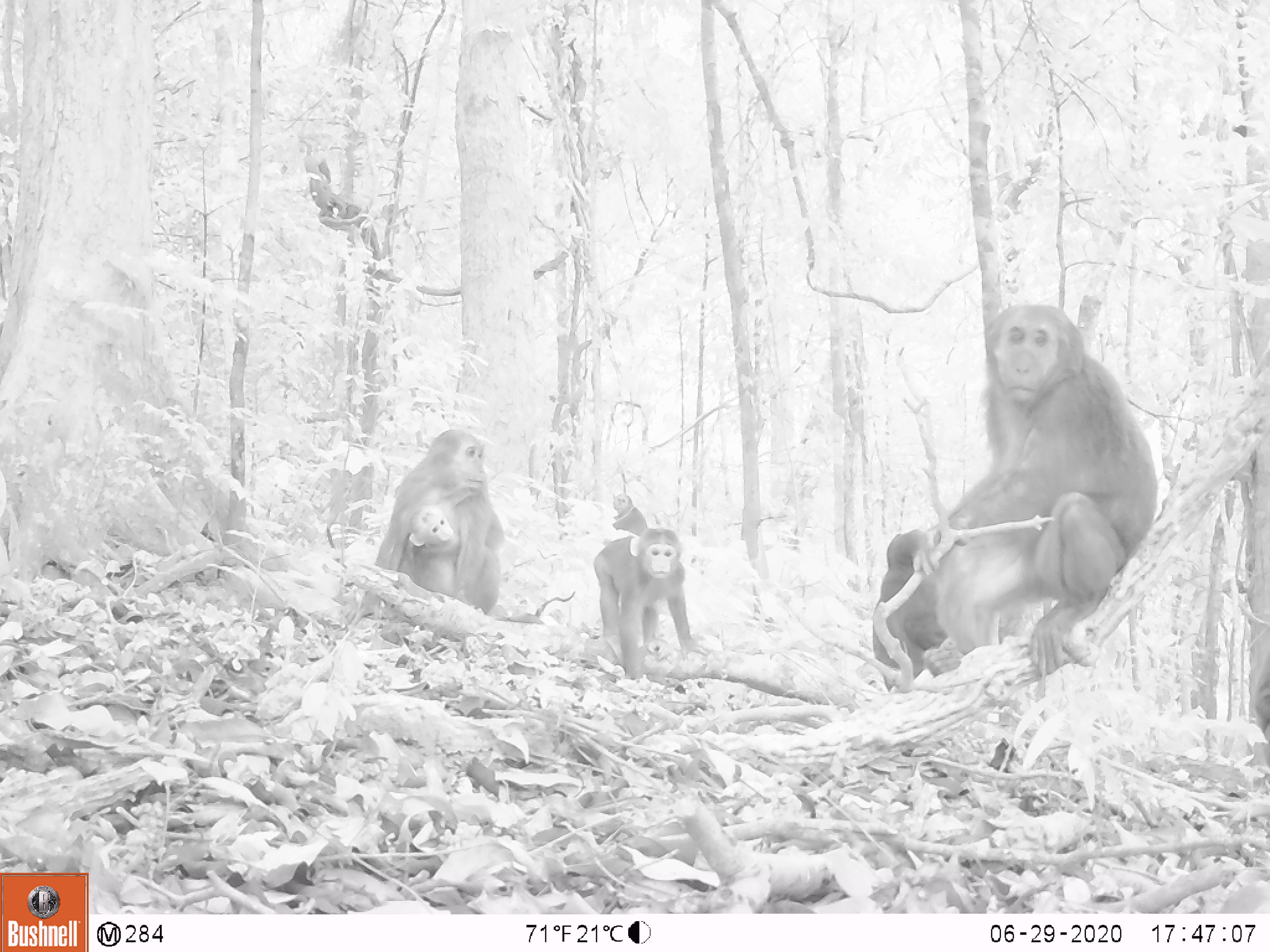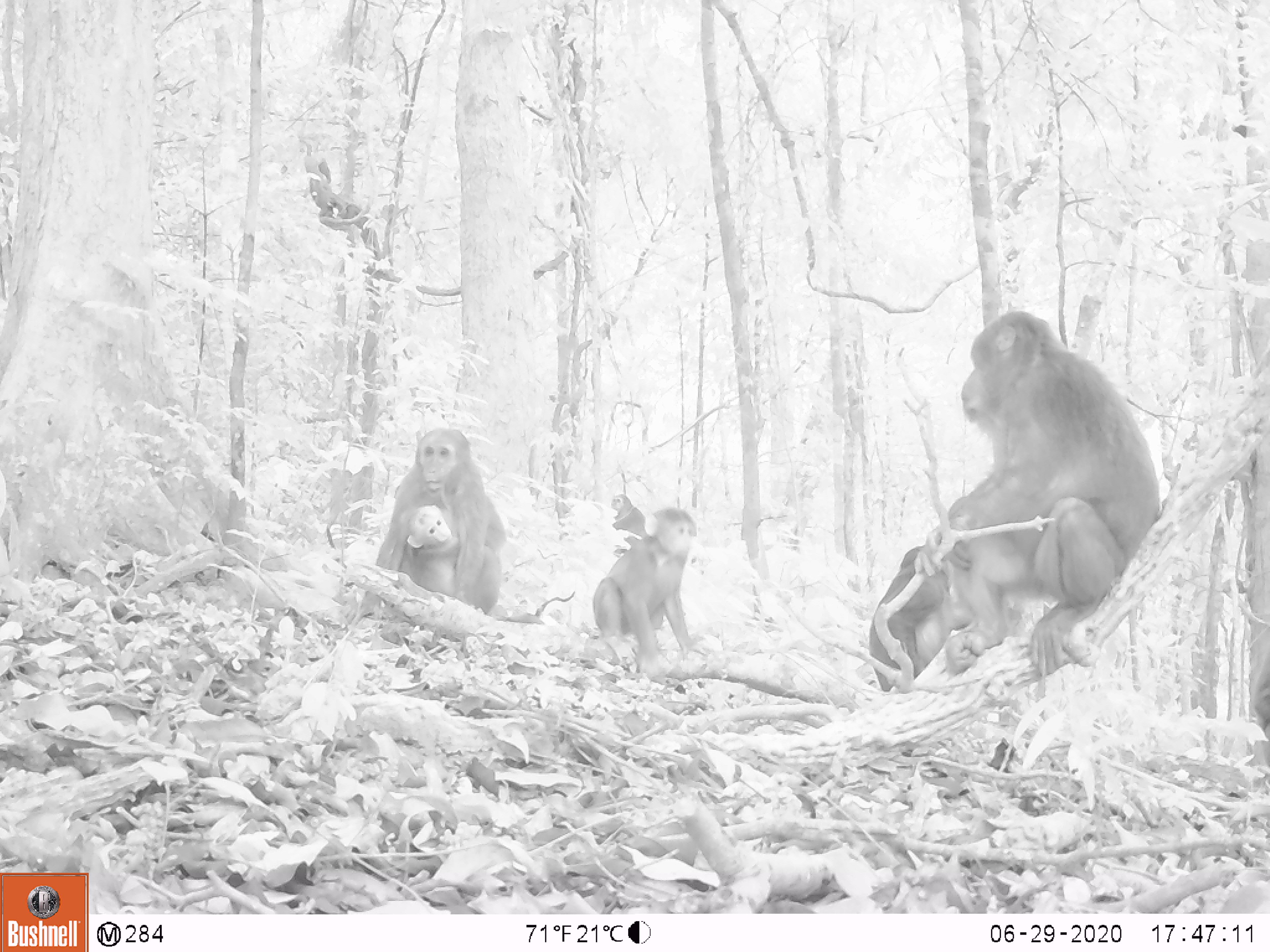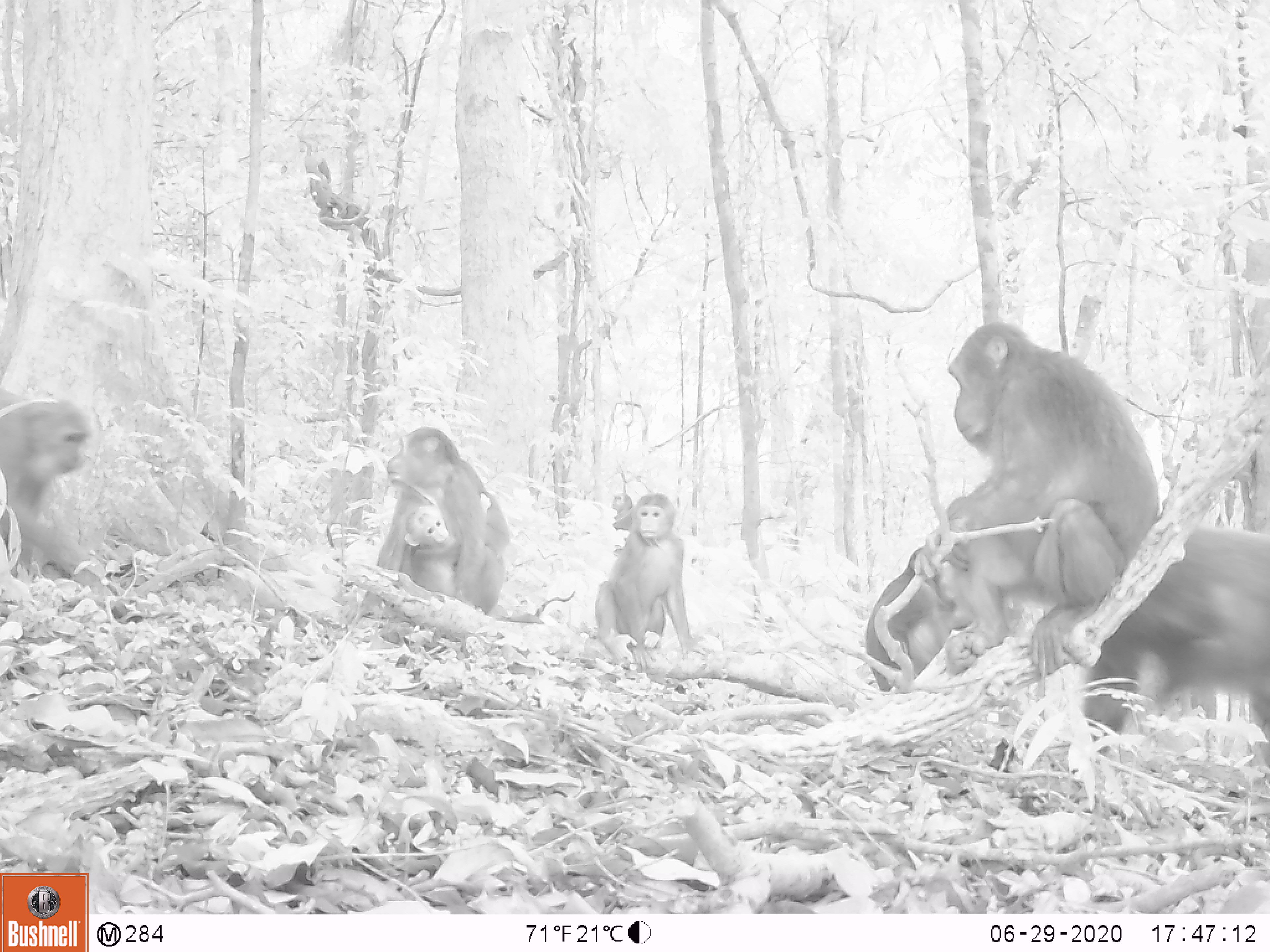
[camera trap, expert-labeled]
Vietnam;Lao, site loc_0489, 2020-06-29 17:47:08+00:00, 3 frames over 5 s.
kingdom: Animalia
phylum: Chordata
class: Mammalia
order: Primates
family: Cercopithecidae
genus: Macaca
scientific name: Macaca arctoides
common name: stump-tailed macaque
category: stump tailed macaque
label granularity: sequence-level